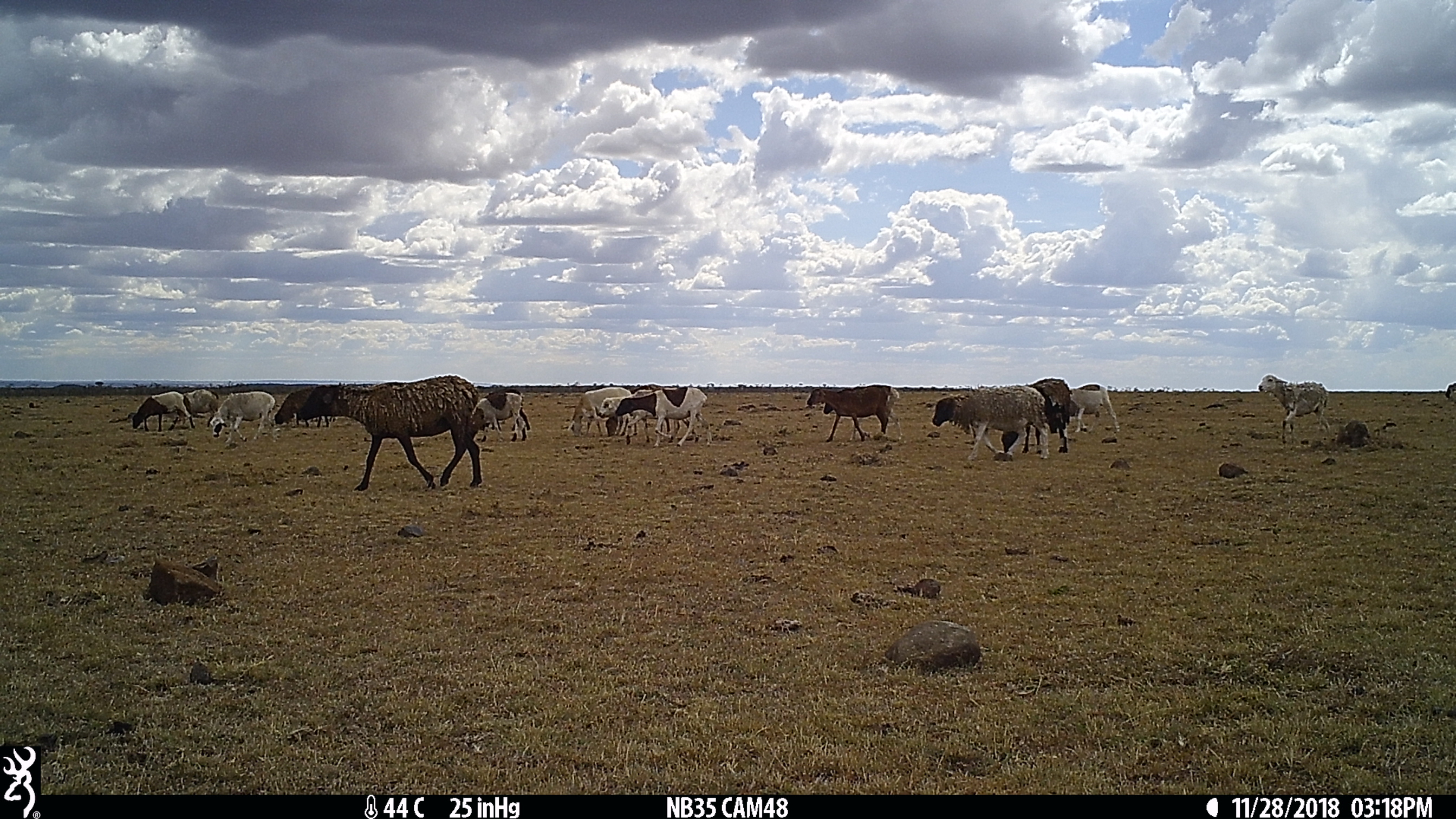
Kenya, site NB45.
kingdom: Animalia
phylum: Chordata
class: Mammalia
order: Artiodactyla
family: Bovidae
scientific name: Bovidae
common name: sheep or goat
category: shoat